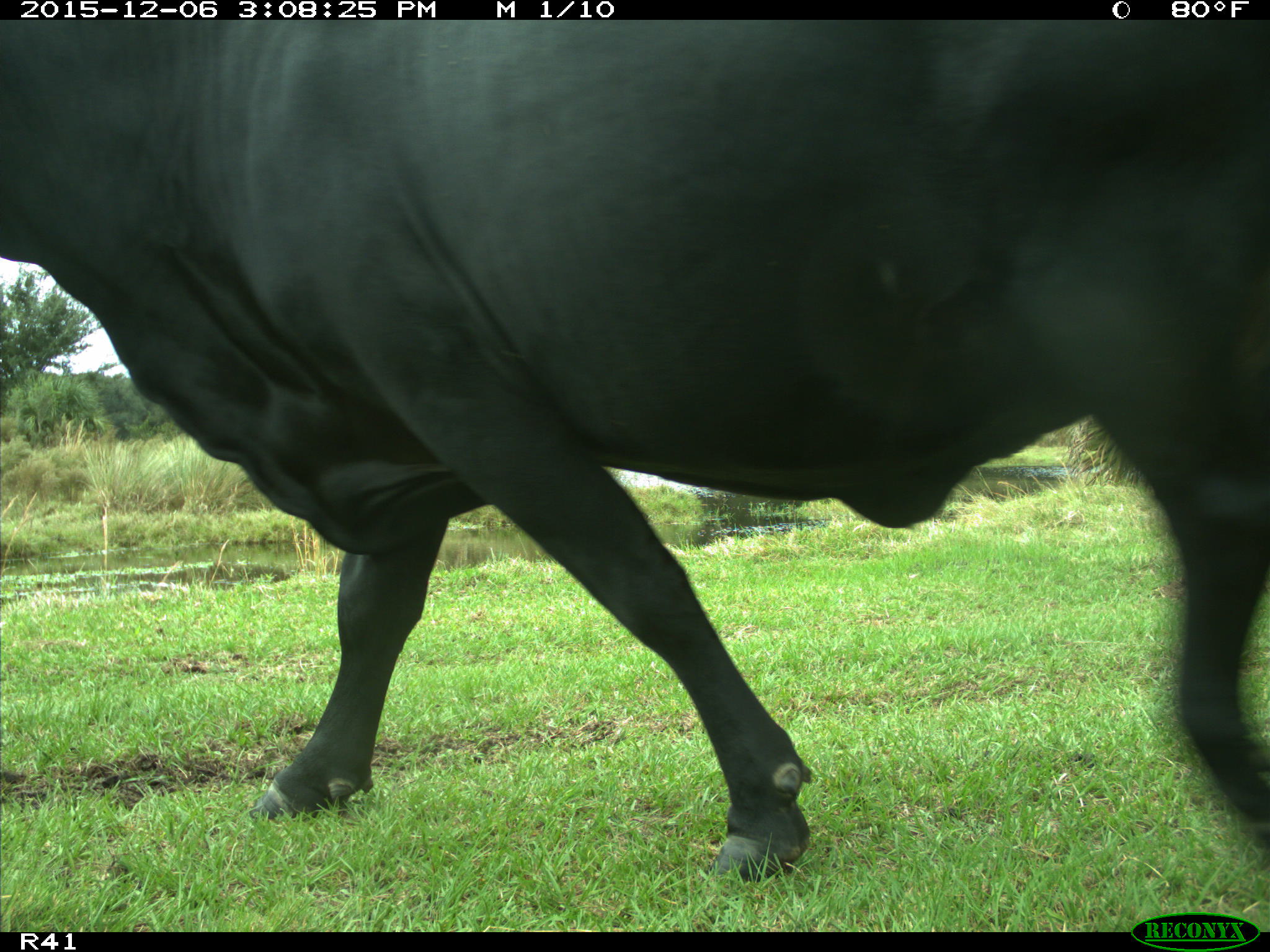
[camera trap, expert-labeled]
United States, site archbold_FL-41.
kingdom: Animalia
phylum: Chordata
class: Mammalia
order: Artiodactyla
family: Bovidae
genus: Bos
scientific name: Bos taurus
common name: domestic cow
Bos taurus (domestic cow).